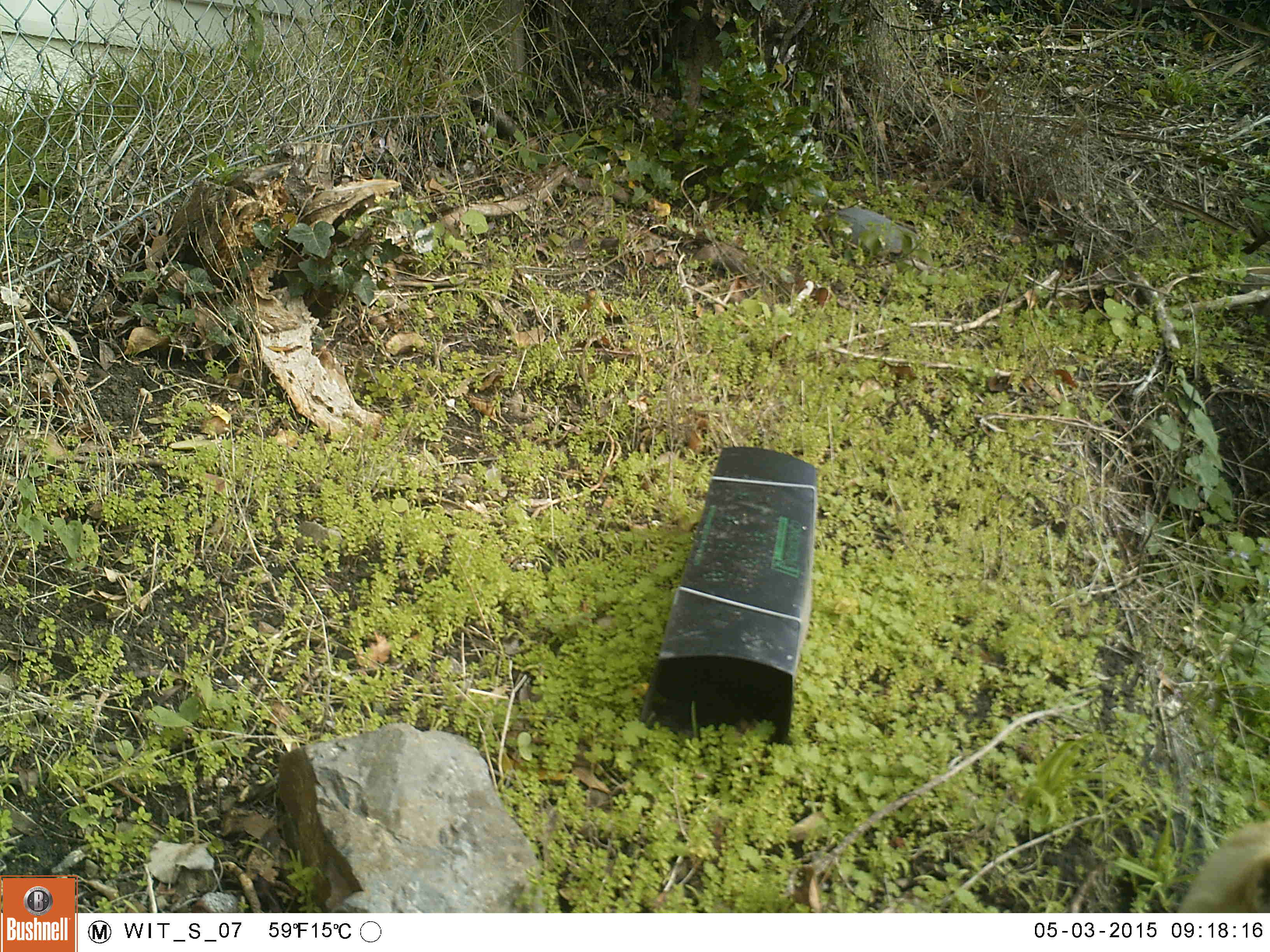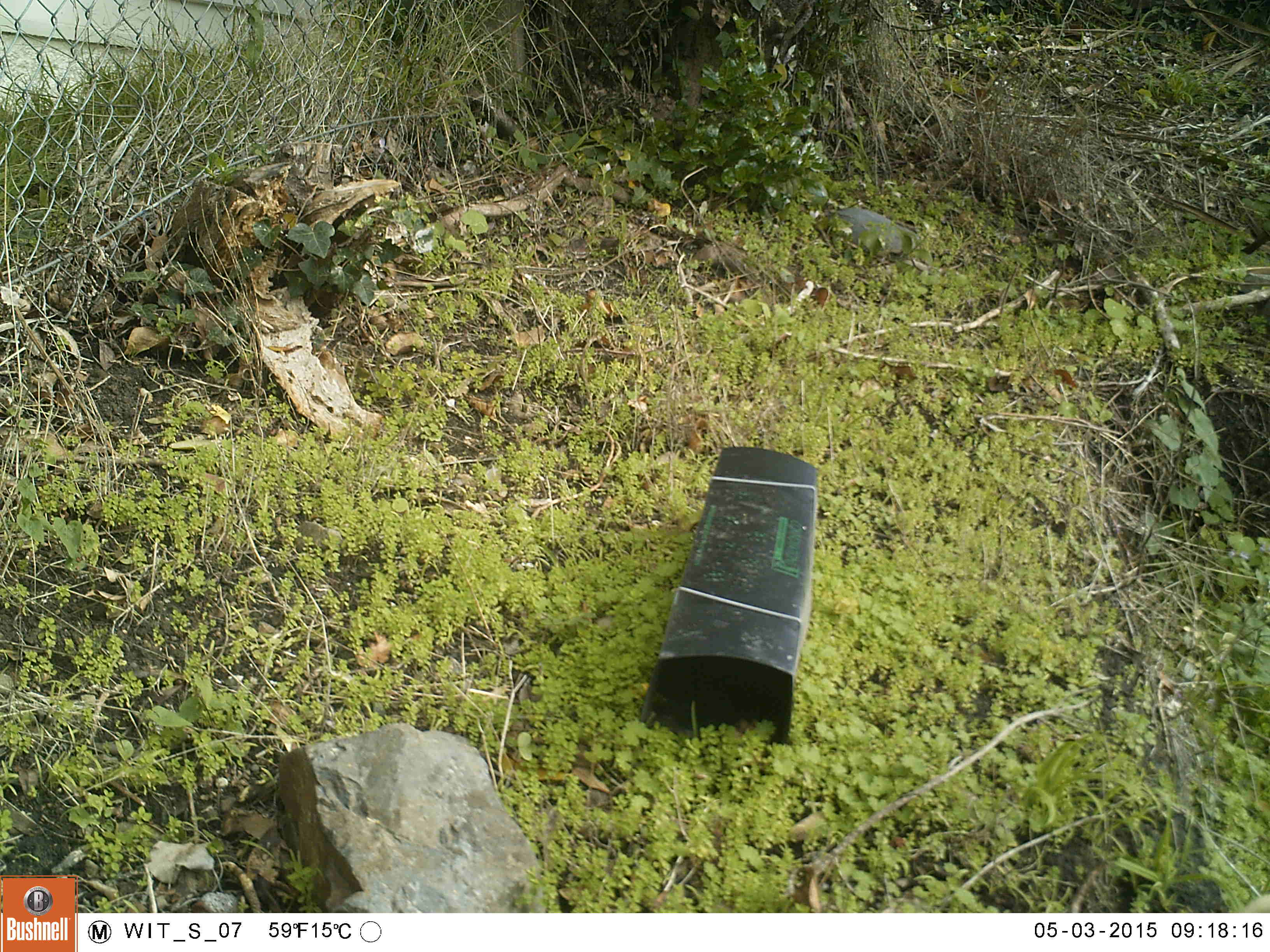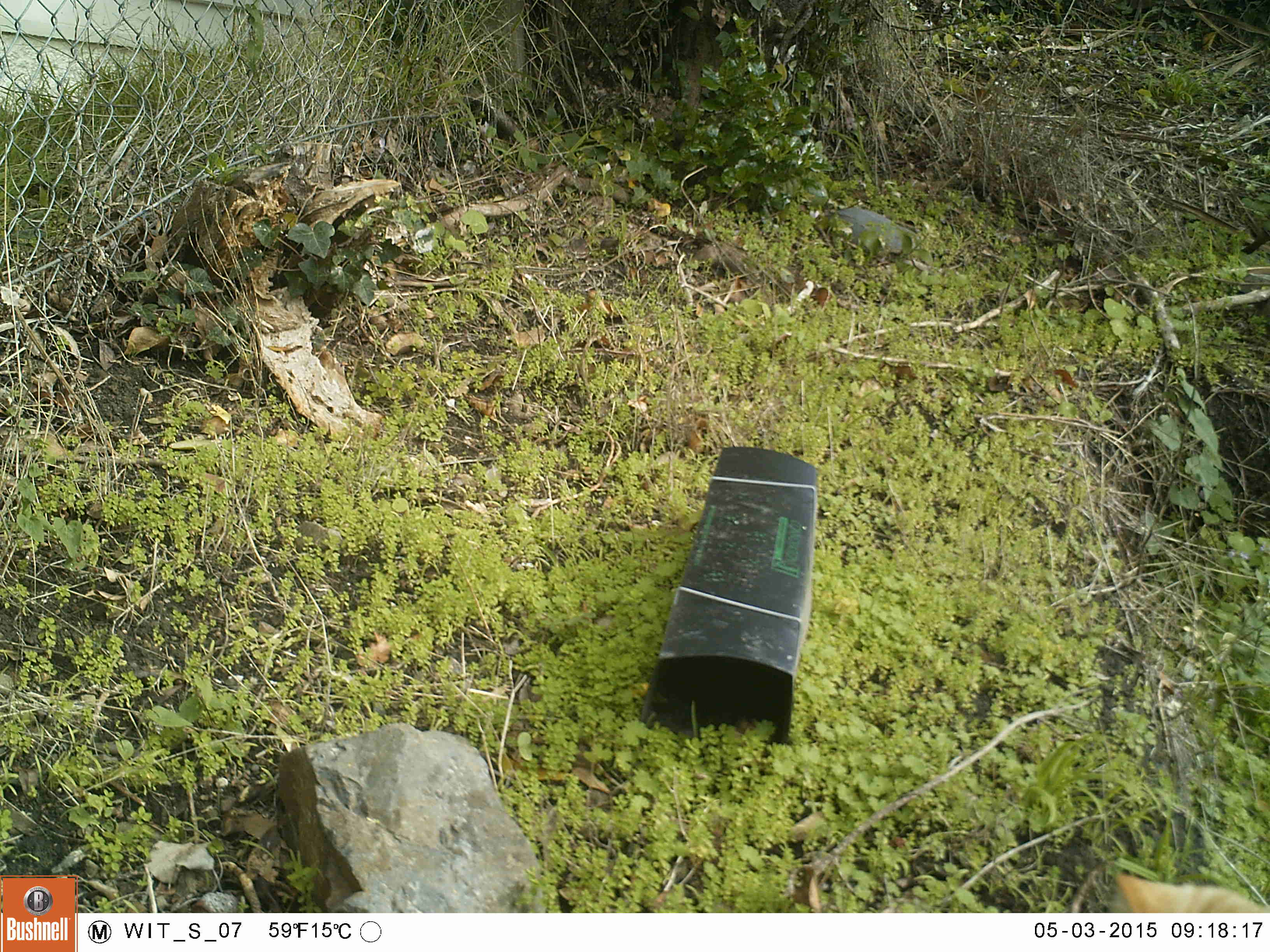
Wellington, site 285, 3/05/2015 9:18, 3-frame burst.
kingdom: Animalia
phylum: Chordata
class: Mammalia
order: Carnivora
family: Felidae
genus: Felis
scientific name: Felis catus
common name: cat